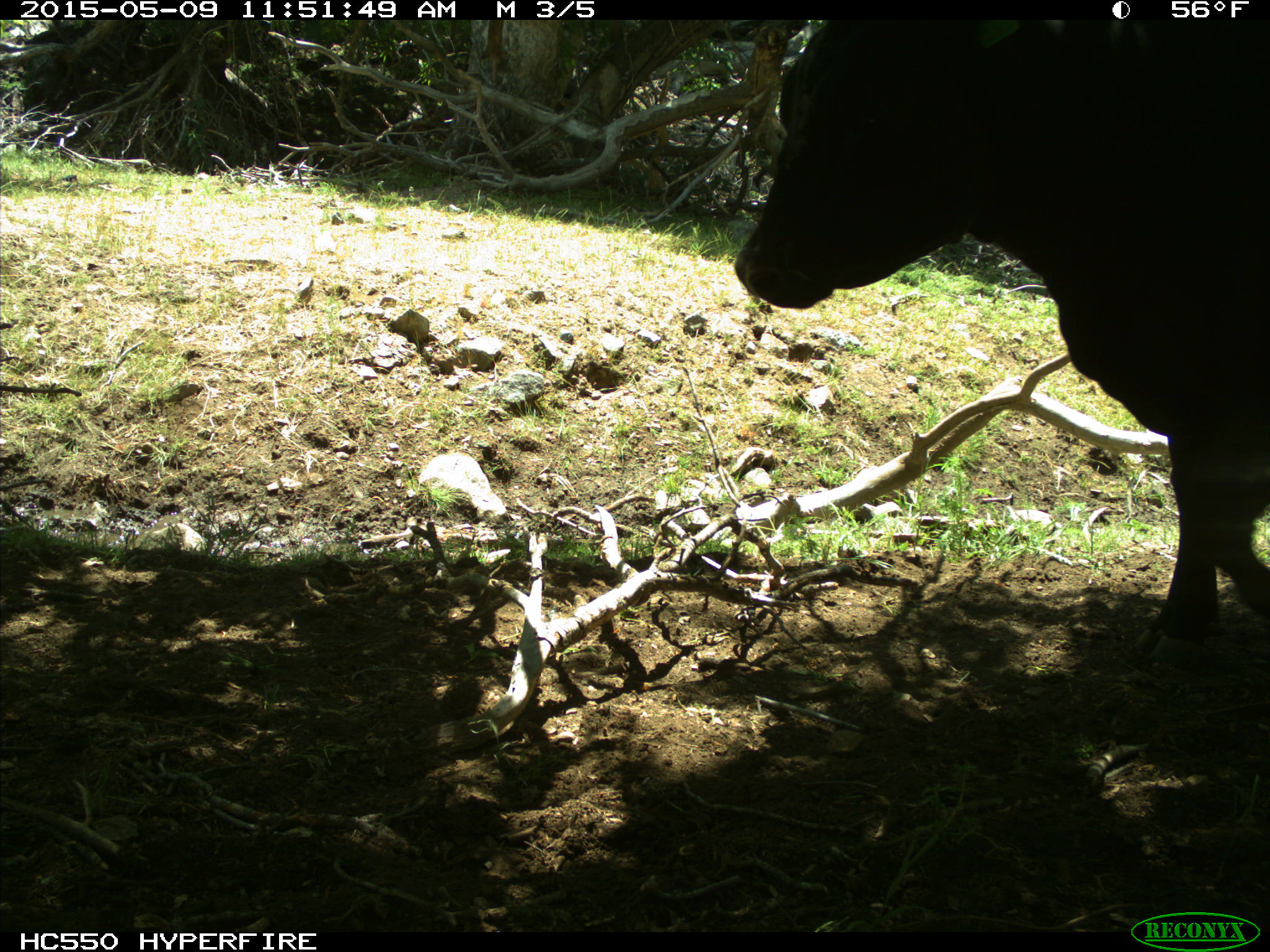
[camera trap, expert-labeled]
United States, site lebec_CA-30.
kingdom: Animalia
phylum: Chordata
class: Mammalia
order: Artiodactyla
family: Bovidae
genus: Bos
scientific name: Bos taurus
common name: domestic cow